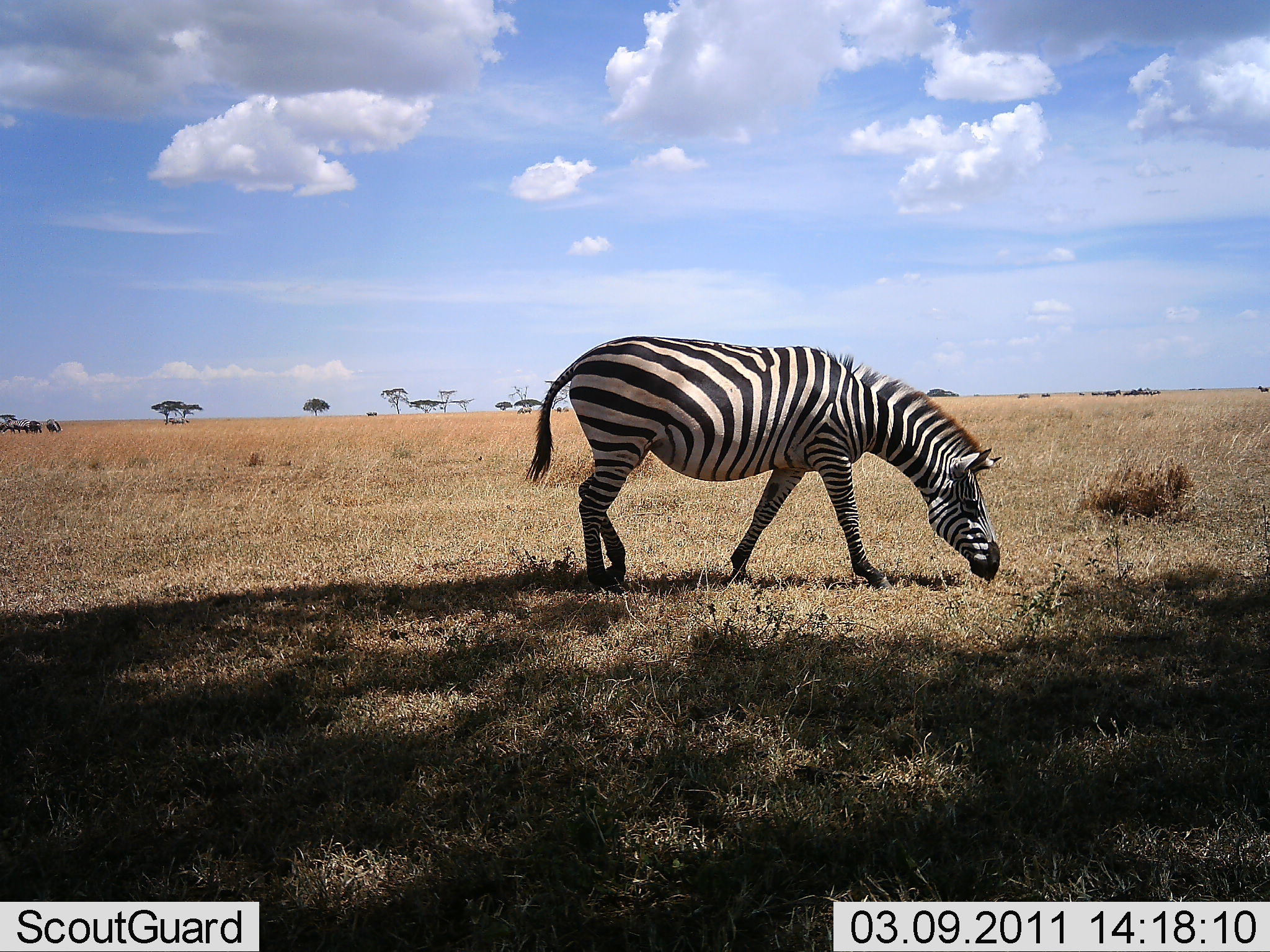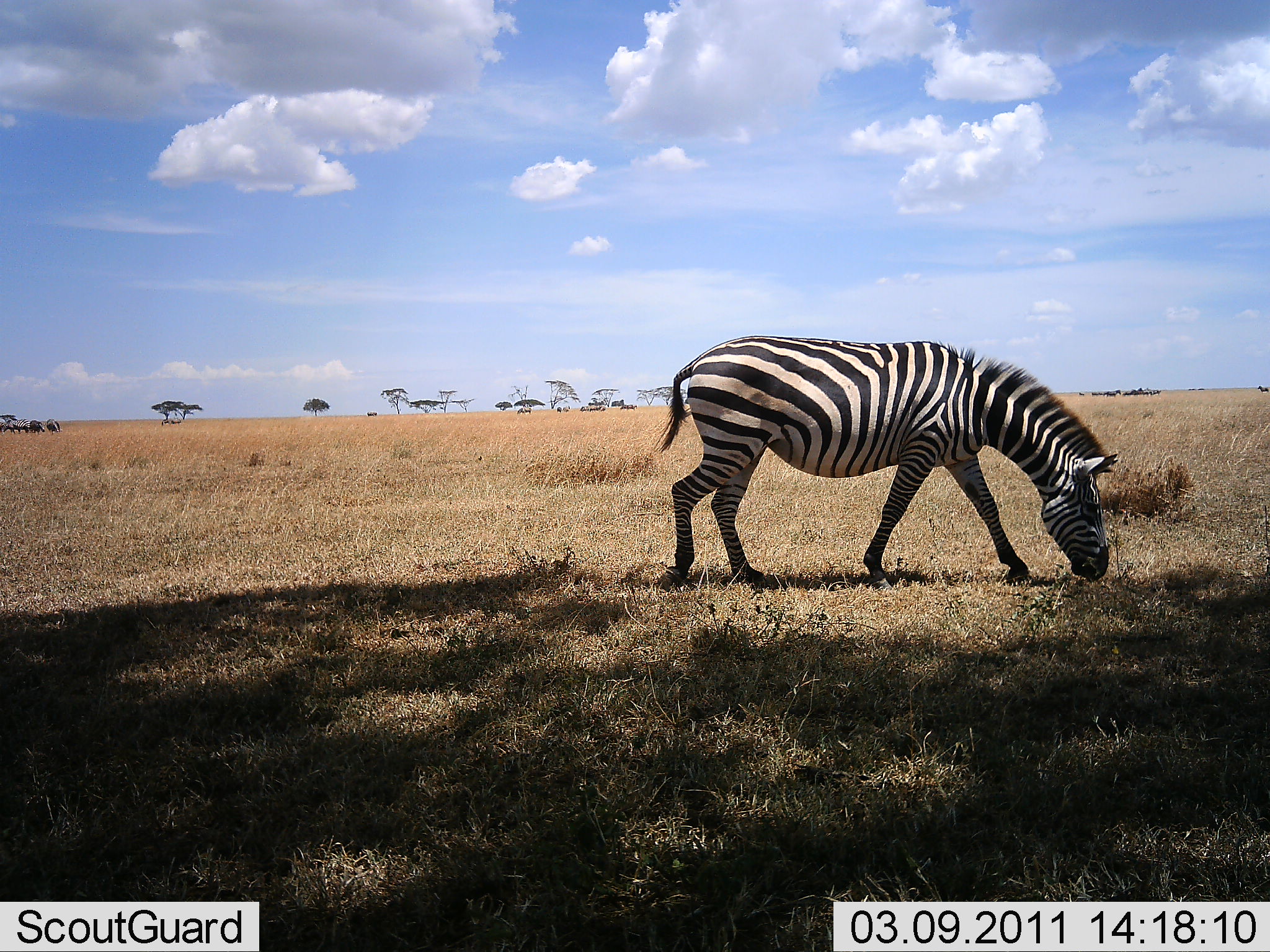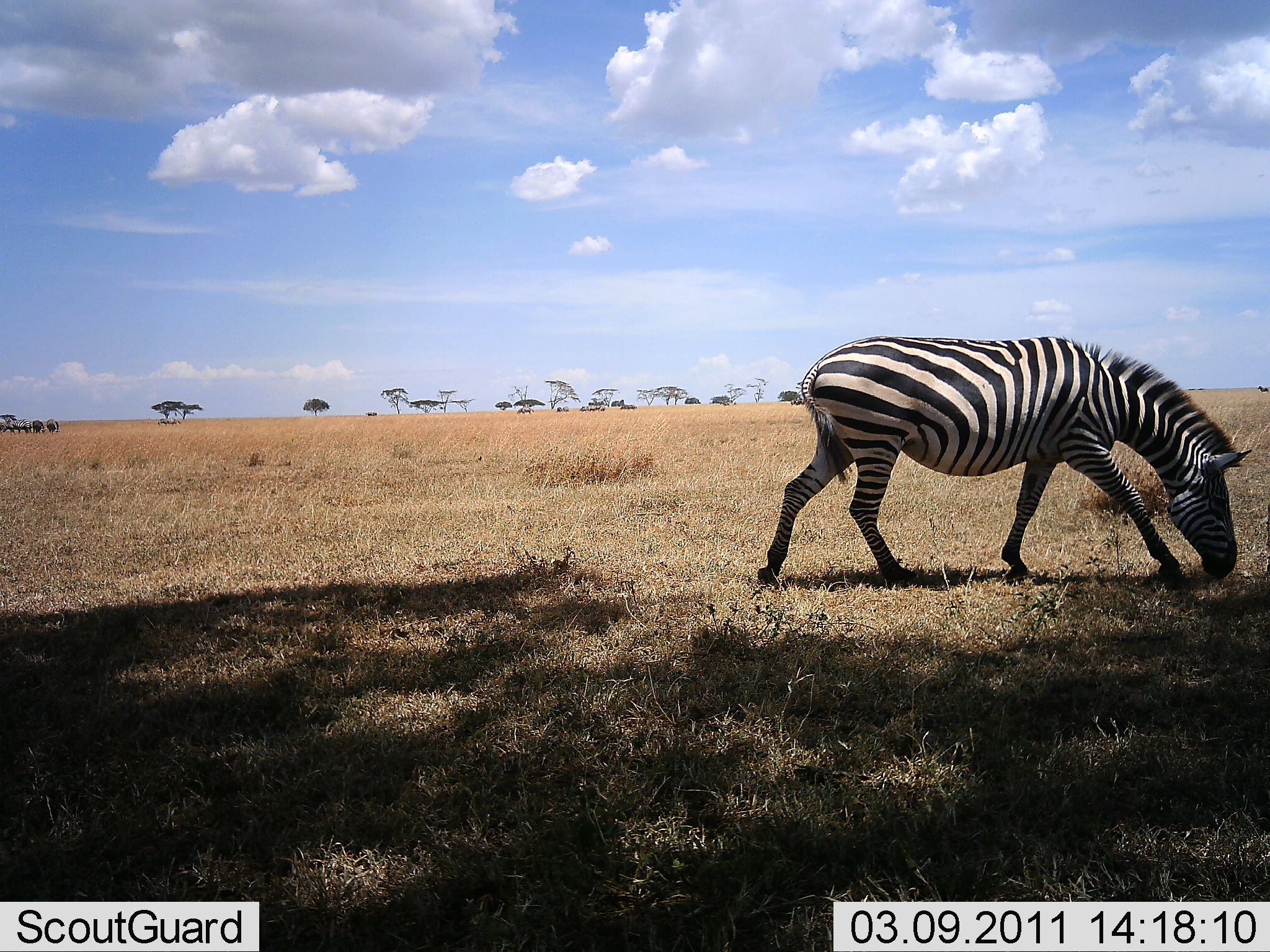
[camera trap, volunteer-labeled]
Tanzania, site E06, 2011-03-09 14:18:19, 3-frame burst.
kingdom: Animalia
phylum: Chordata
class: Mammalia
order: Perissodactyla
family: Equidae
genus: Equus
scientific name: Equus quagga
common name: plains zebra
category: zebra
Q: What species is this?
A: Zebra (plains zebra) (Equus quagga).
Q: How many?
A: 1.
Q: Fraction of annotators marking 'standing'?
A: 21%.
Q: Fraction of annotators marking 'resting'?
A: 0%.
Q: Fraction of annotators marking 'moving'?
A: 71%.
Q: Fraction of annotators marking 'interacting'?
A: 0%.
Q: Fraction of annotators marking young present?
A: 0%.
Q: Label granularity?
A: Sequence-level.